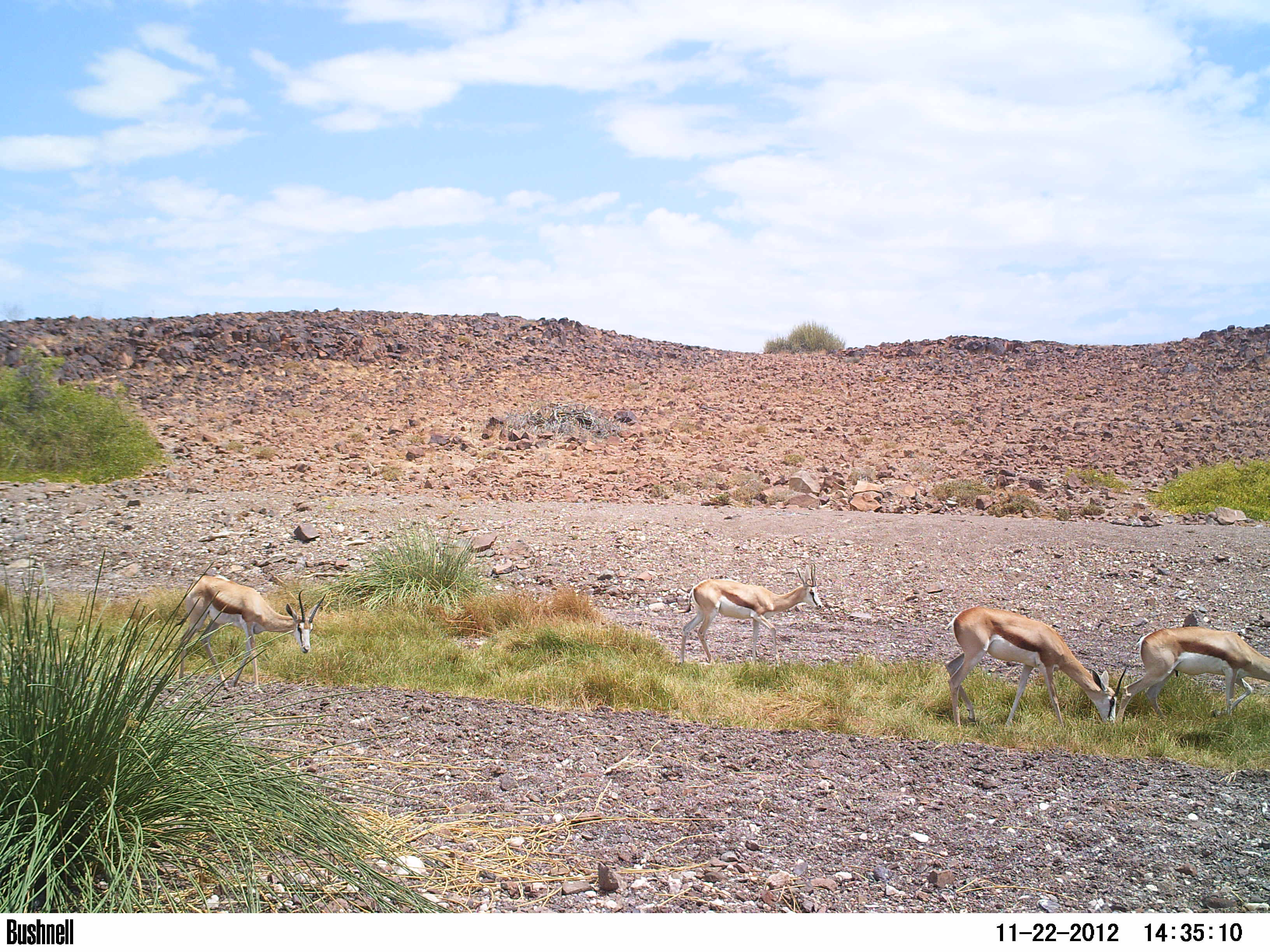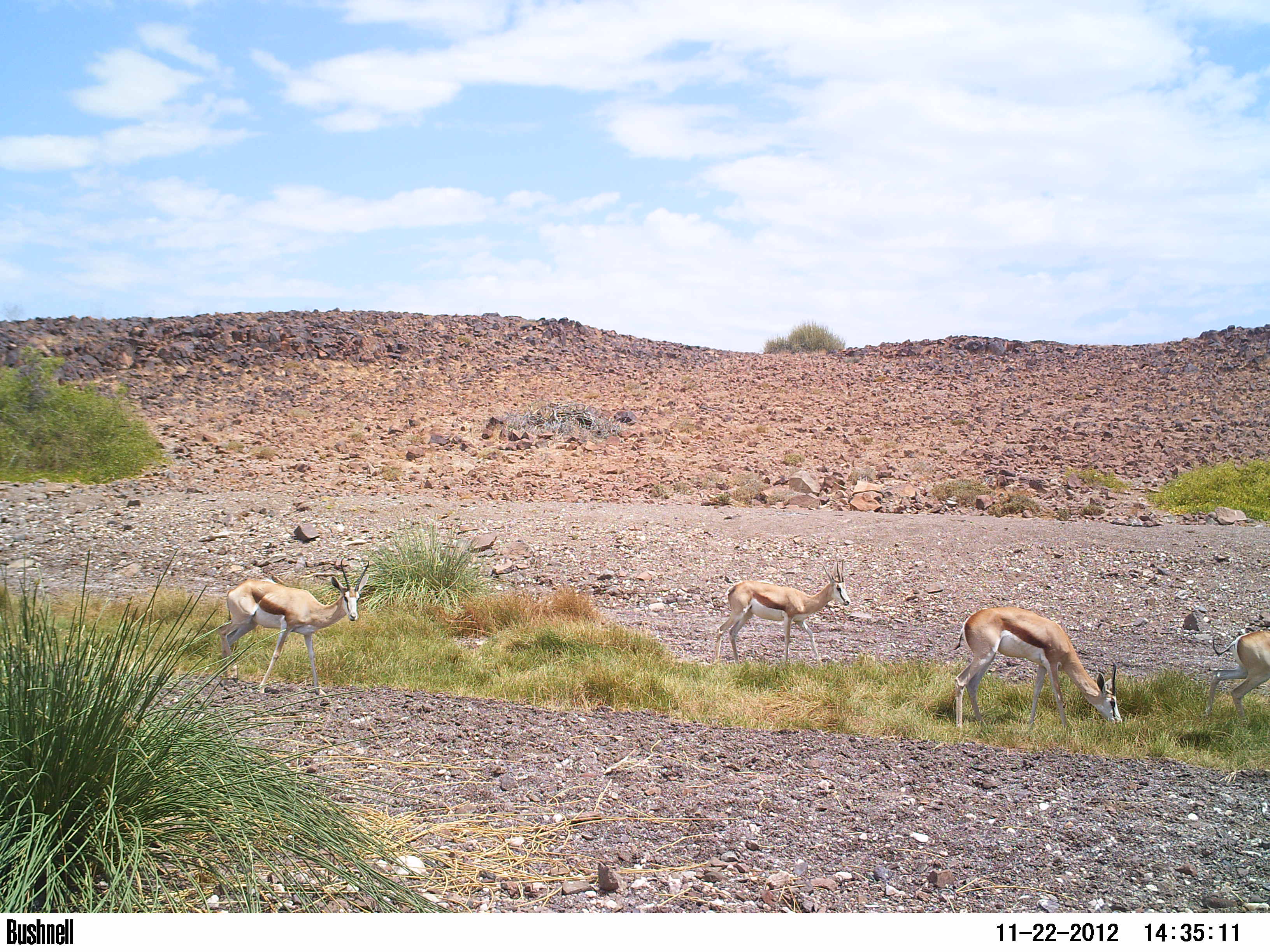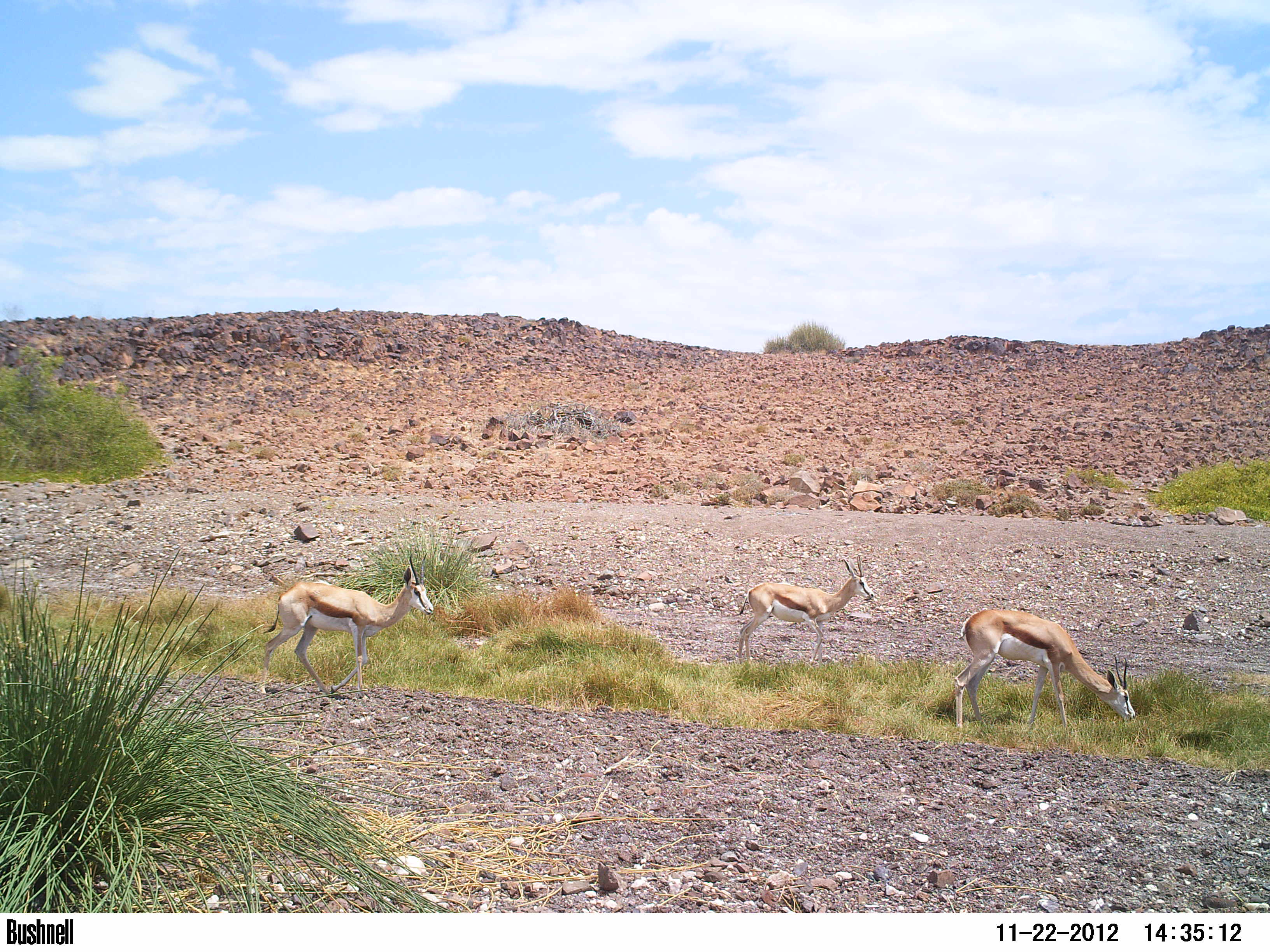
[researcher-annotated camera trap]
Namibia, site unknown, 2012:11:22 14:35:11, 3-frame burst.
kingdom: Animalia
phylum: Chordata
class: Mammalia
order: Artiodactyla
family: Bovidae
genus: Antidorcas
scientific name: Antidorcas marsupialis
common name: springbok